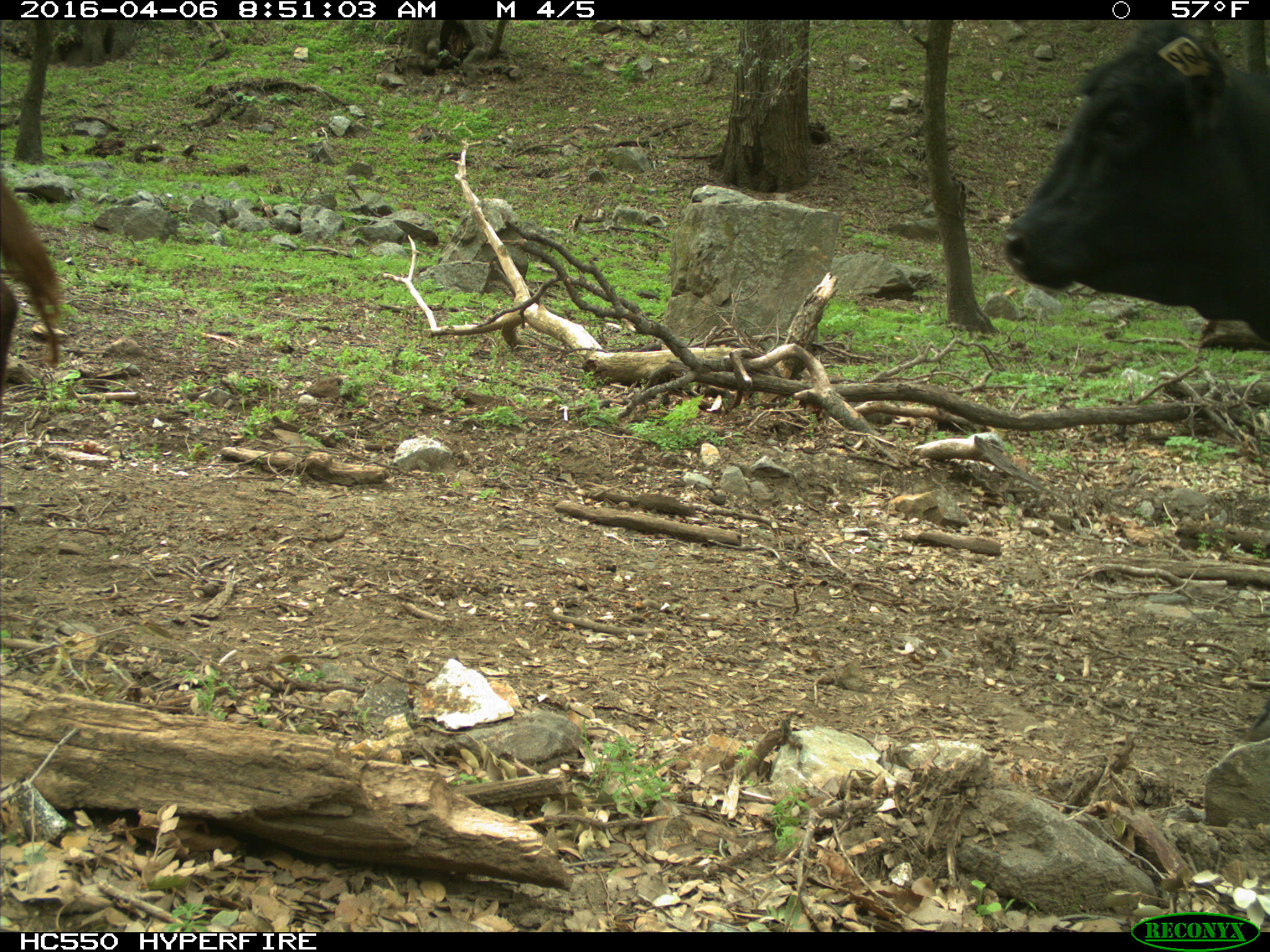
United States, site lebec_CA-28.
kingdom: Animalia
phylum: Chordata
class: Mammalia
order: Artiodactyla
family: Bovidae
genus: Bos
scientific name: Bos taurus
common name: domestic cow